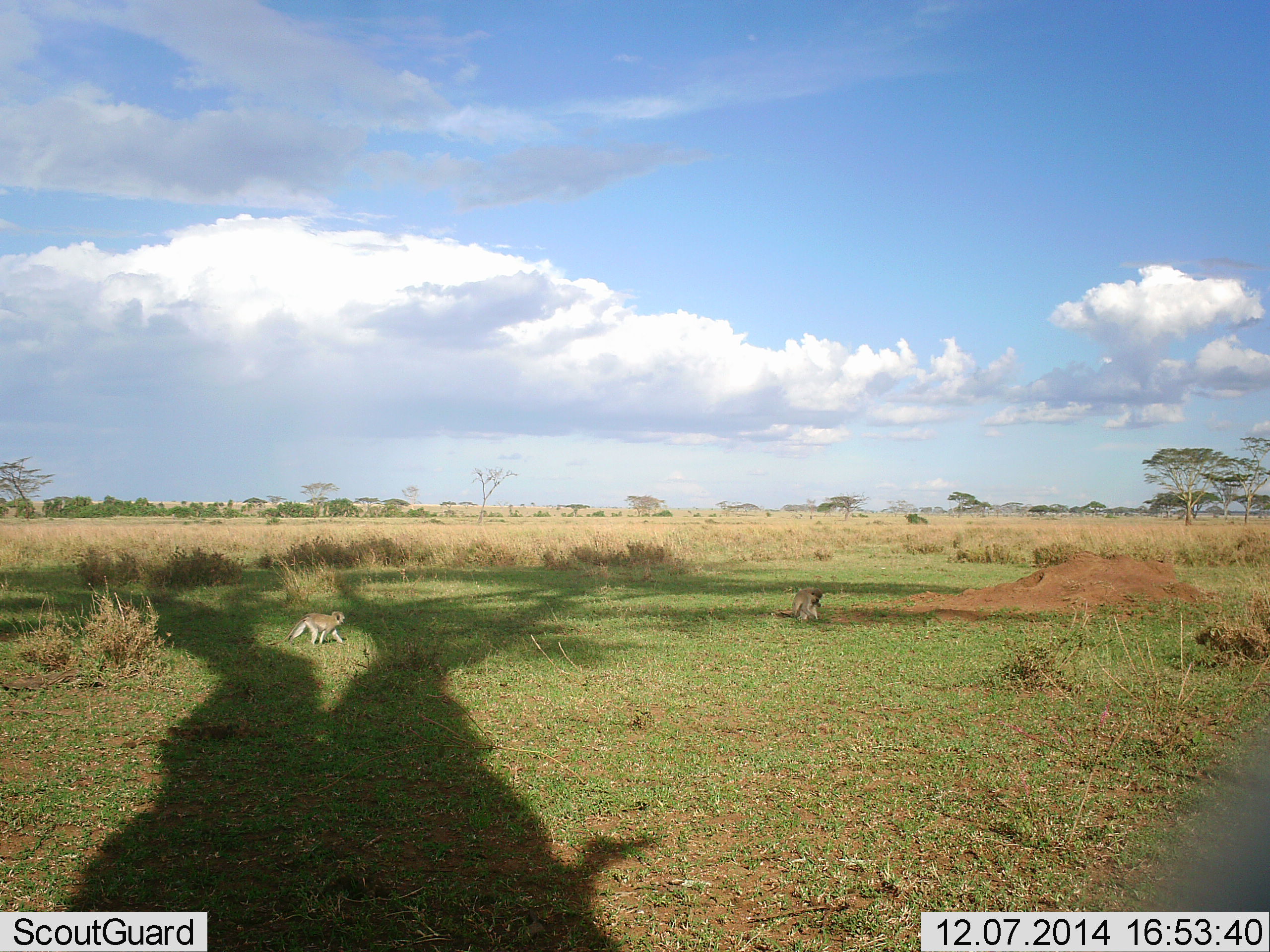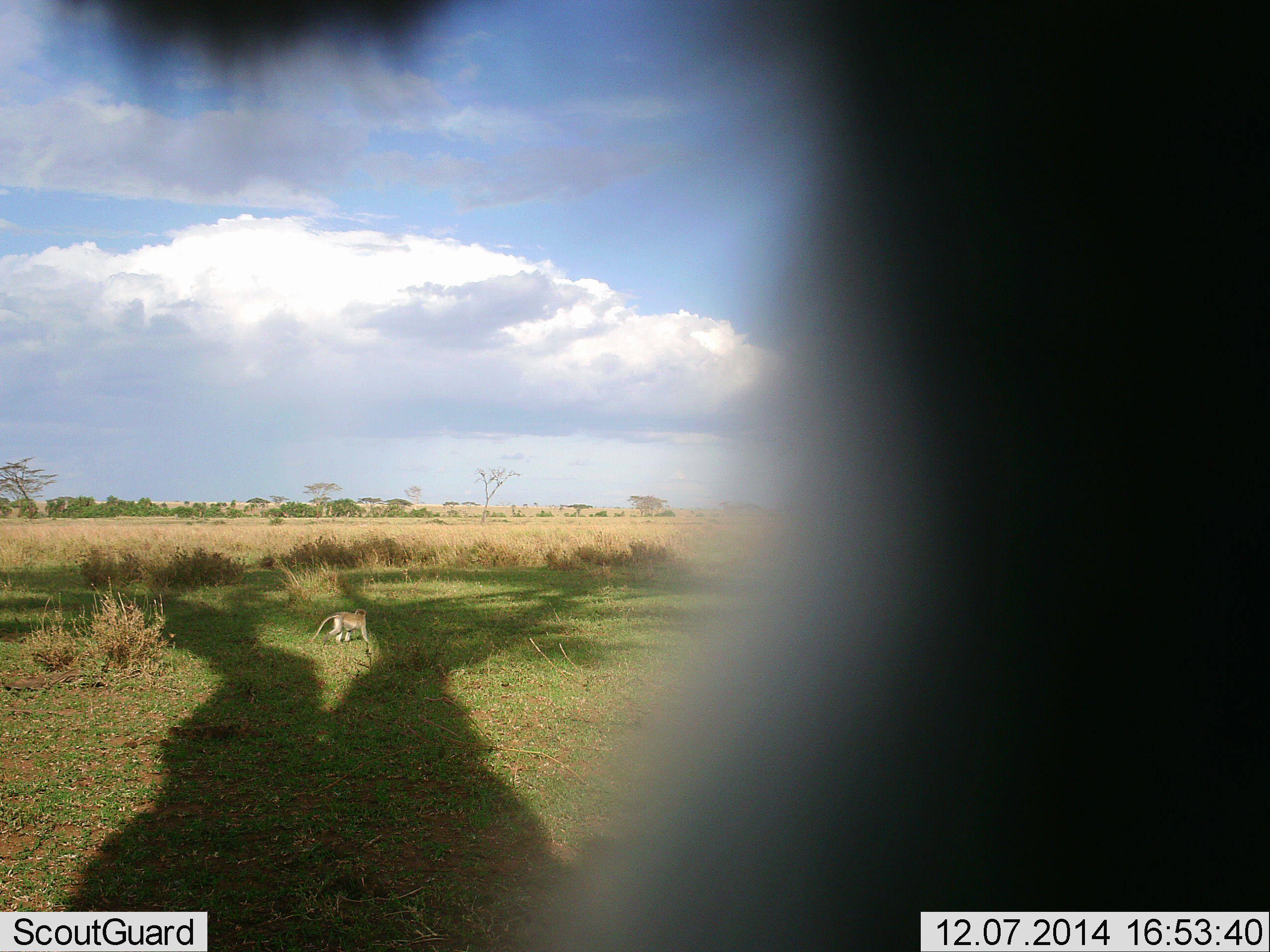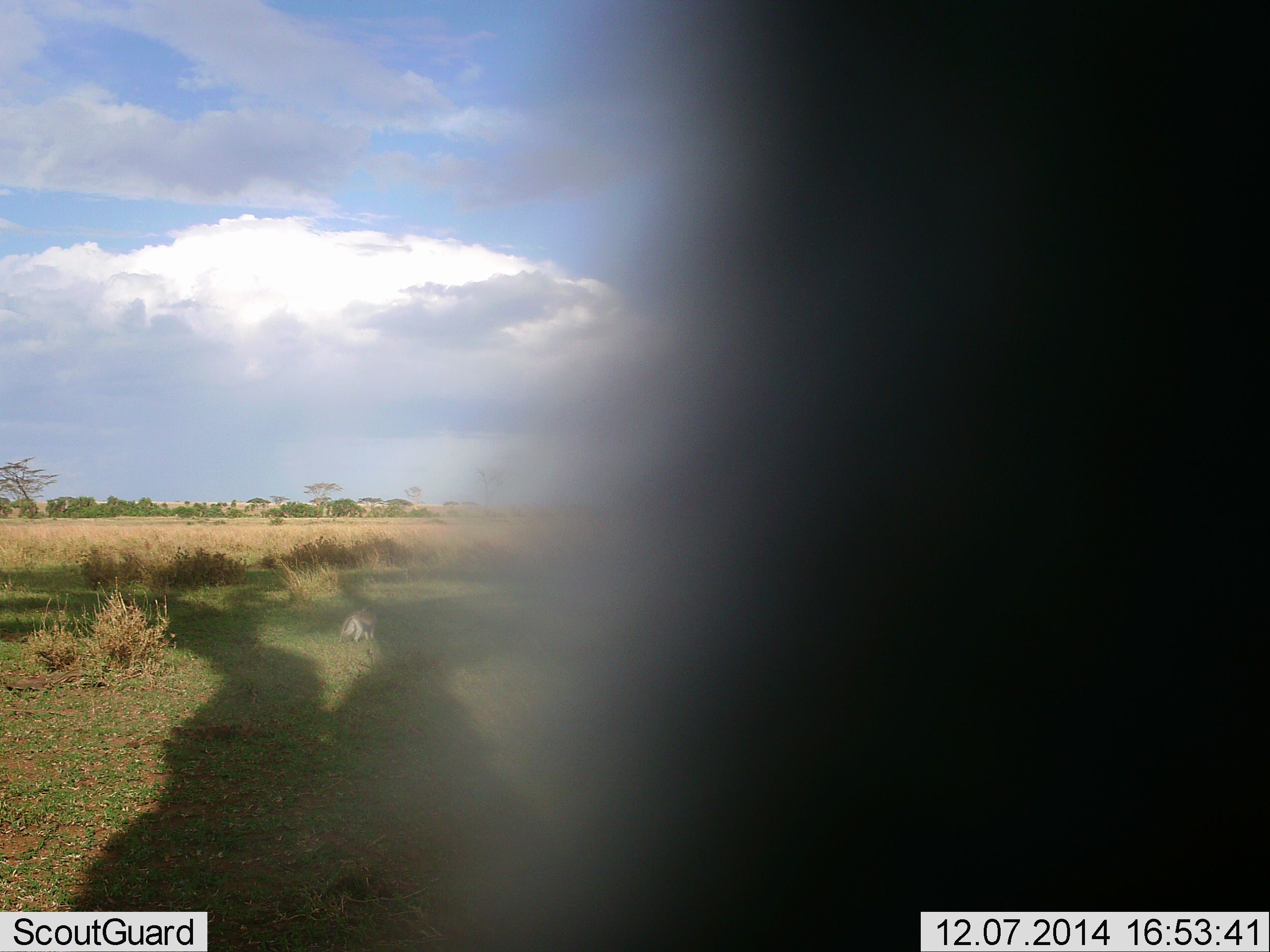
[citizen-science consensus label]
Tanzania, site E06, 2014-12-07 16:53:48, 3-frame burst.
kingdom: Animalia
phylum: Chordata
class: Mammalia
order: Primates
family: Cercopithecidae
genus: Chlorocebus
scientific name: Chlorocebus pygerythrus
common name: vervet monkey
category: monkeyvervet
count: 3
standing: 15%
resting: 15%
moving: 100%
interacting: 15%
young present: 8%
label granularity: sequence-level